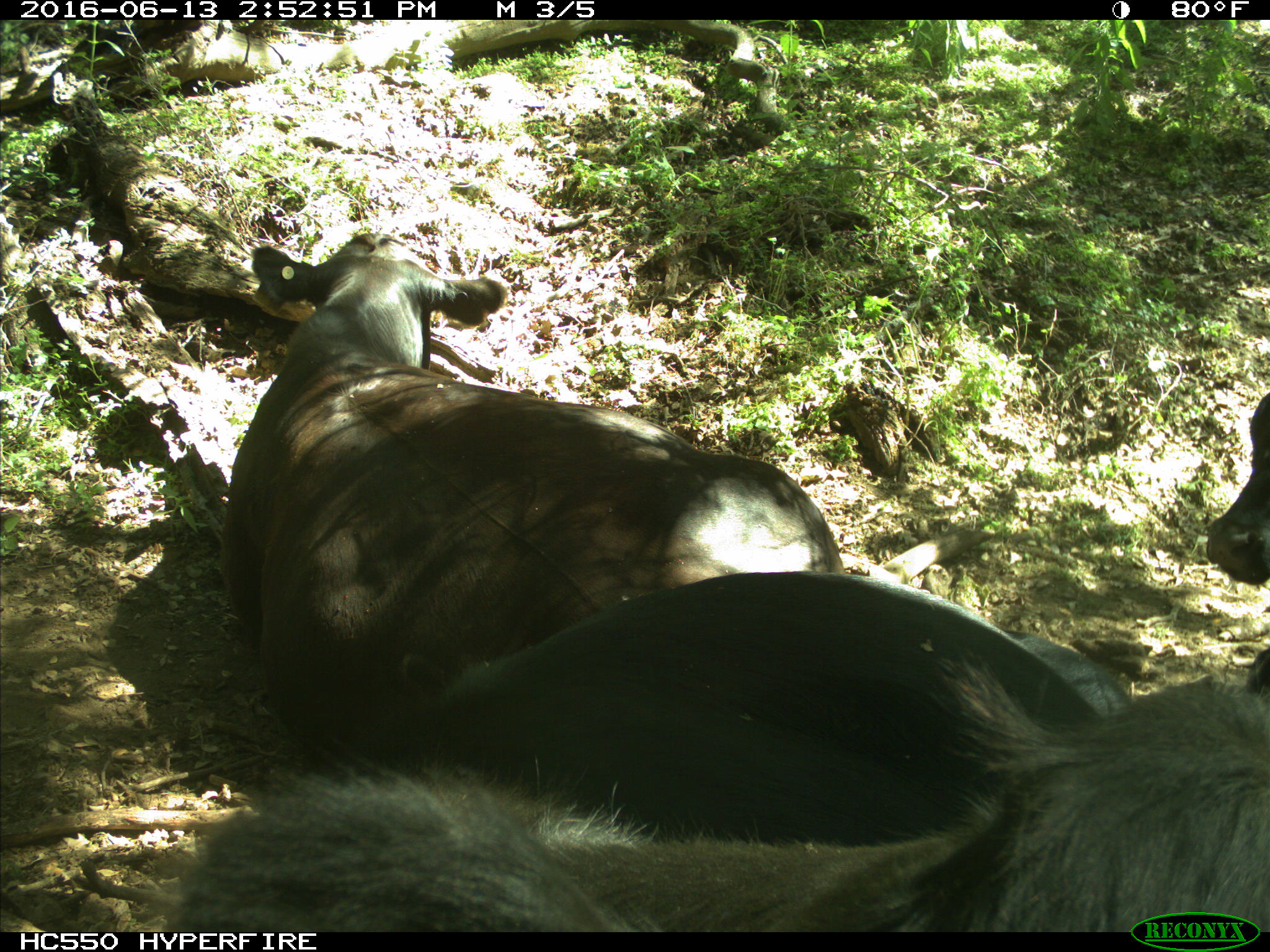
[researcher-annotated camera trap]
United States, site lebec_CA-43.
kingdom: Animalia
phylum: Chordata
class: Mammalia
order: Artiodactyla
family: Bovidae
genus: Bos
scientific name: Bos taurus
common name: domestic cow